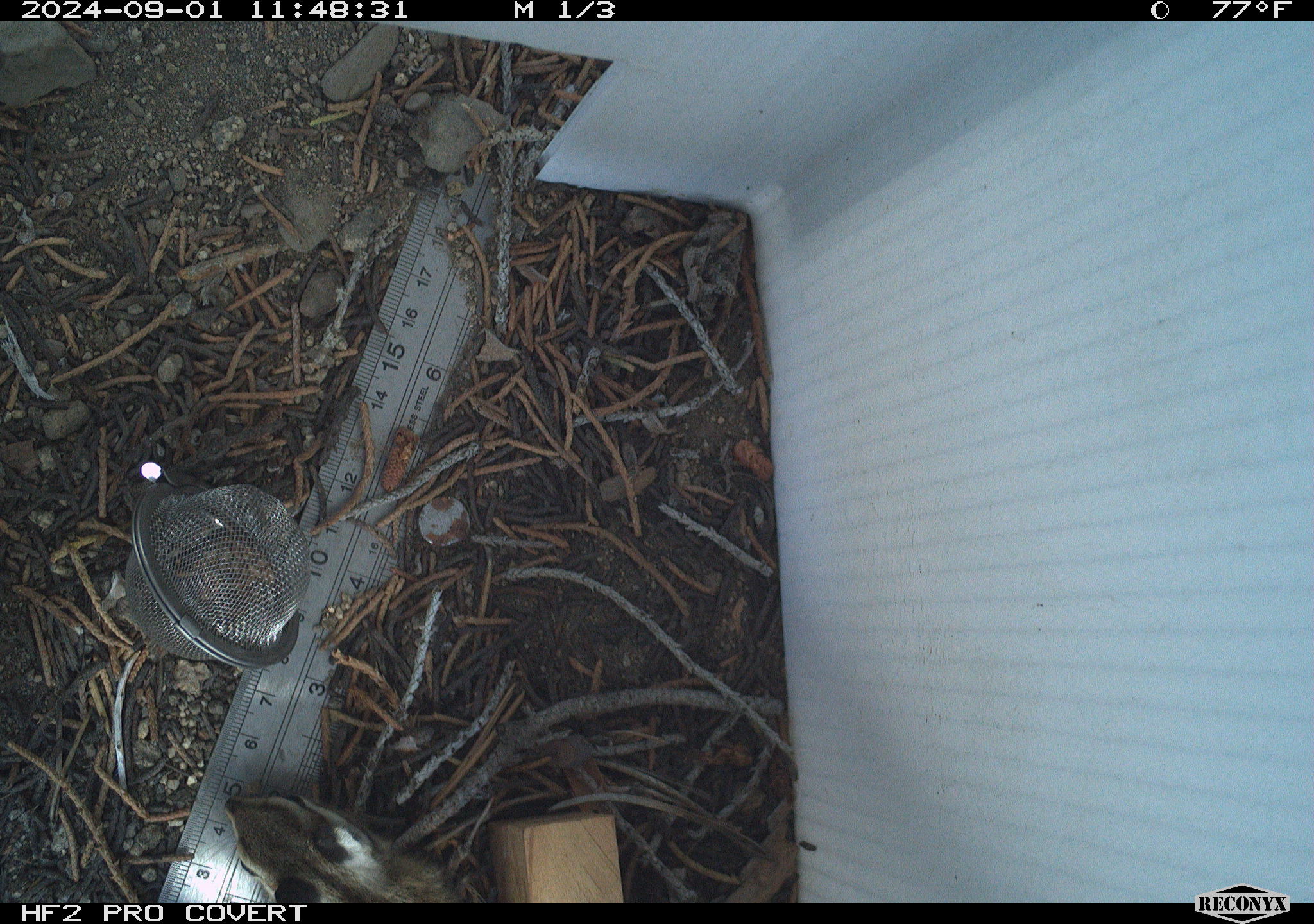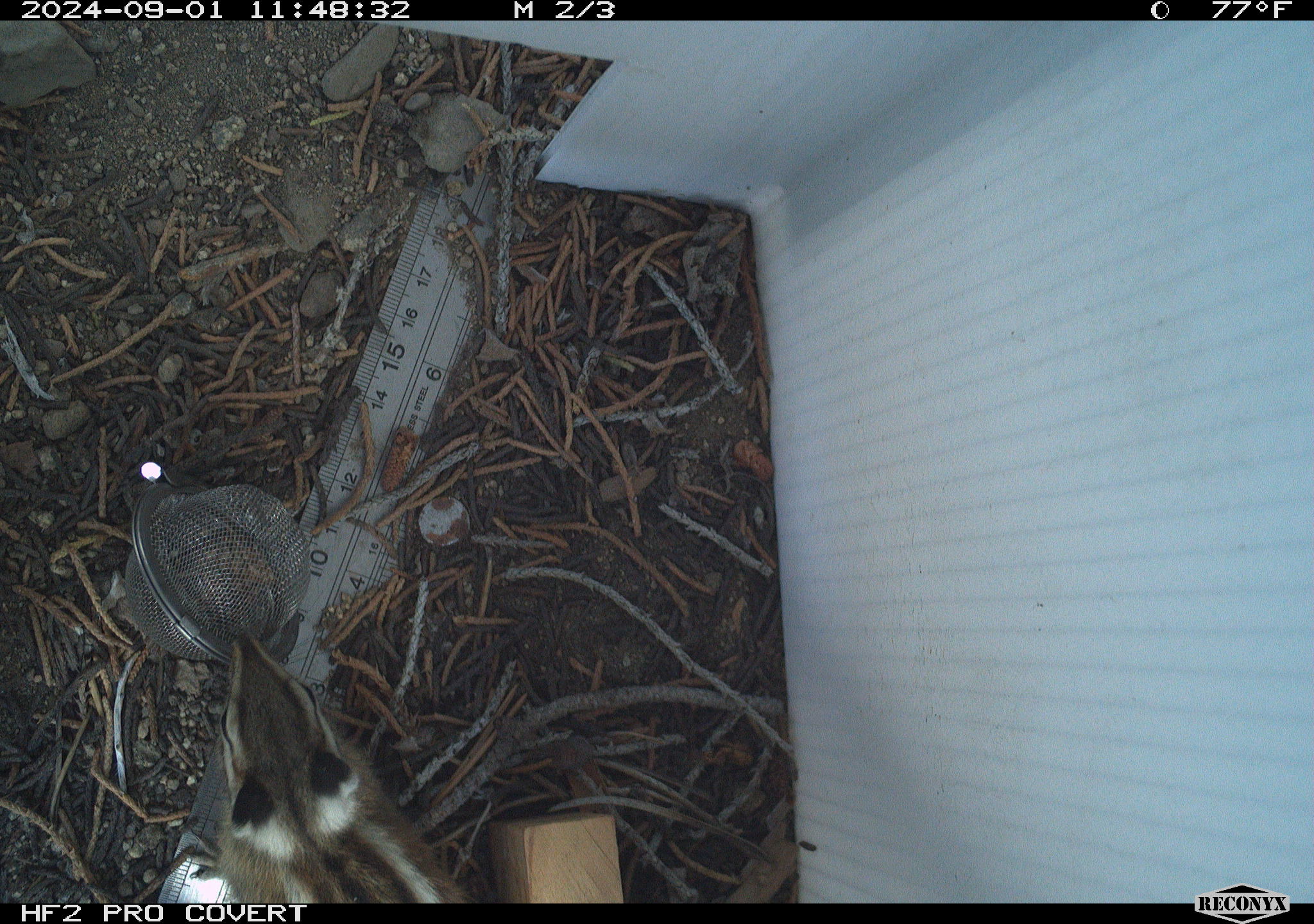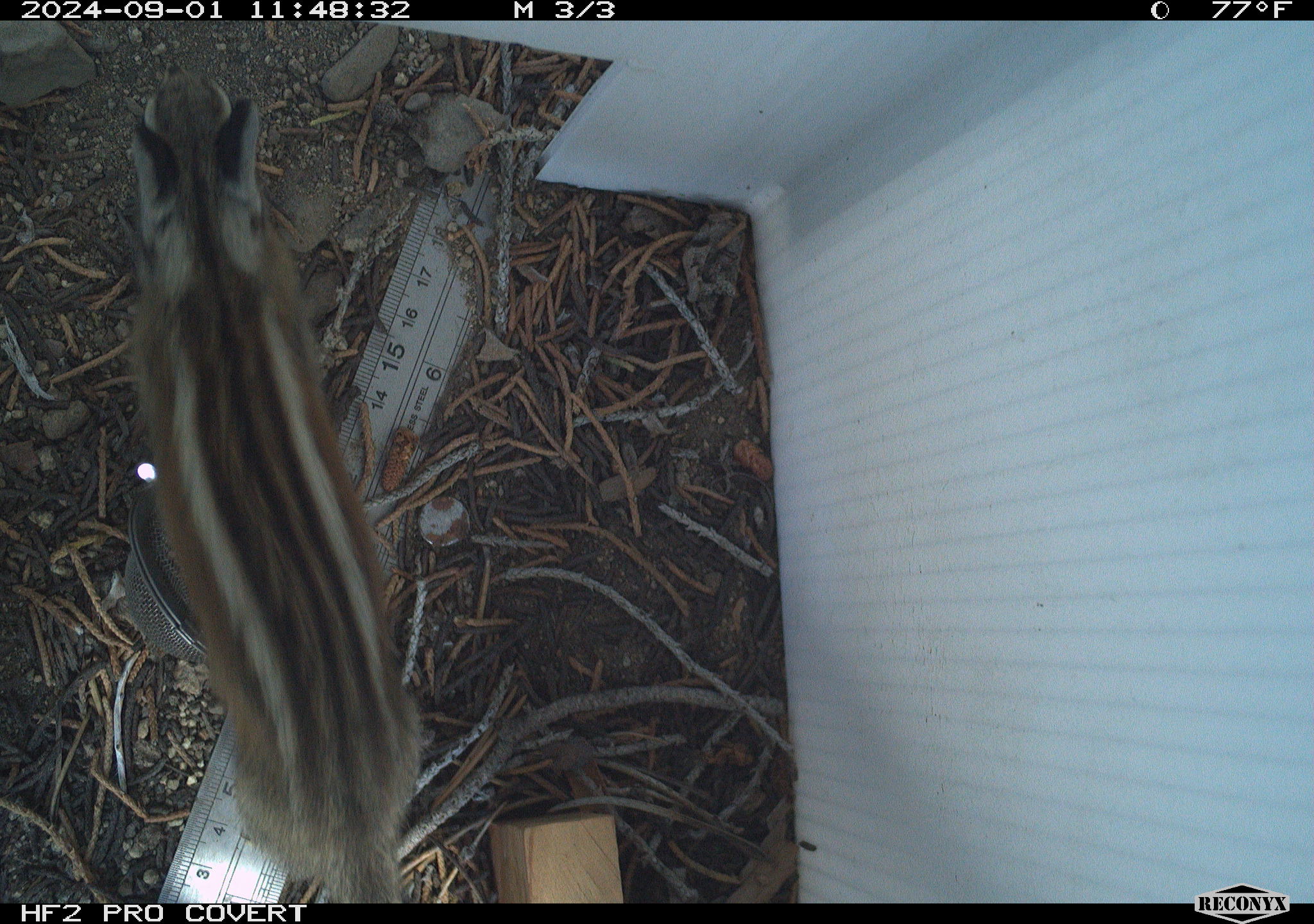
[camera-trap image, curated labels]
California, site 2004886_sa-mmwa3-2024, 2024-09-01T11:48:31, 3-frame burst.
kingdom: Animalia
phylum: Chordata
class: Mammalia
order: Rodentia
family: Sciuridae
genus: Neotamias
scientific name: Neotamias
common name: western chipmunks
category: neotamias species